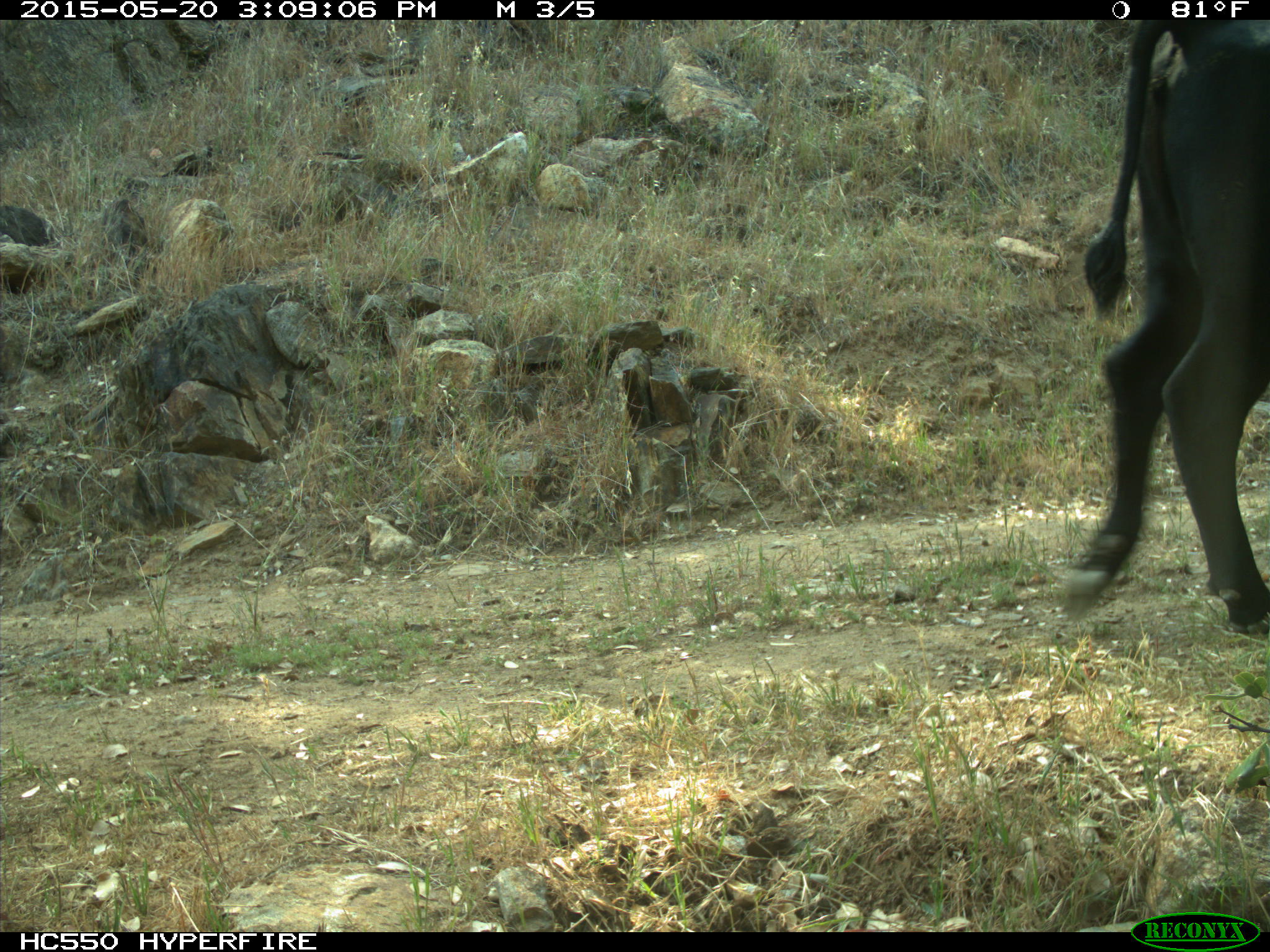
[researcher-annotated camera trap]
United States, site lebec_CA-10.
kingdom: Animalia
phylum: Chordata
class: Mammalia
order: Artiodactyla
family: Bovidae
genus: Bos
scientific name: Bos taurus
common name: domestic cow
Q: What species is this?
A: Bos taurus (domestic cow).